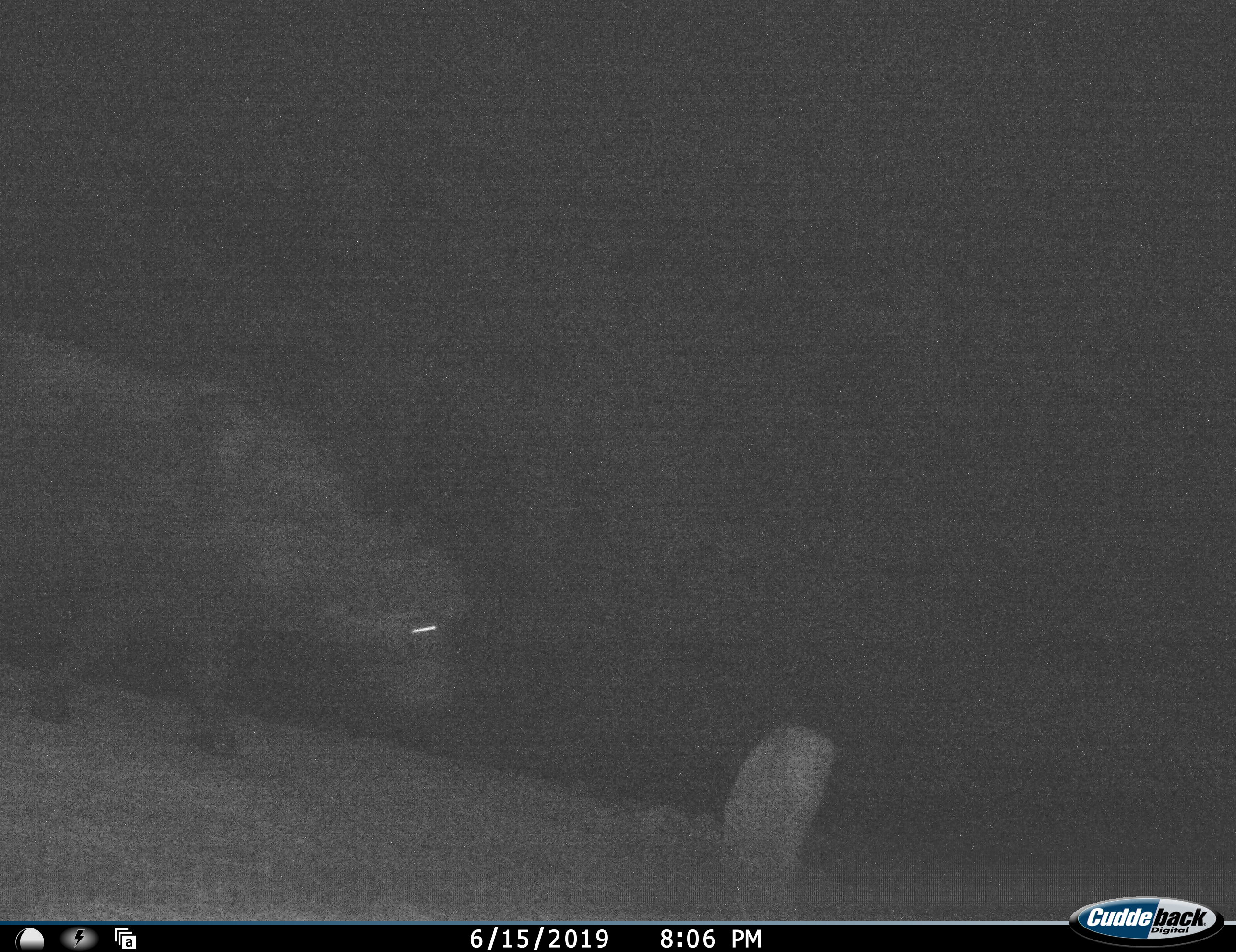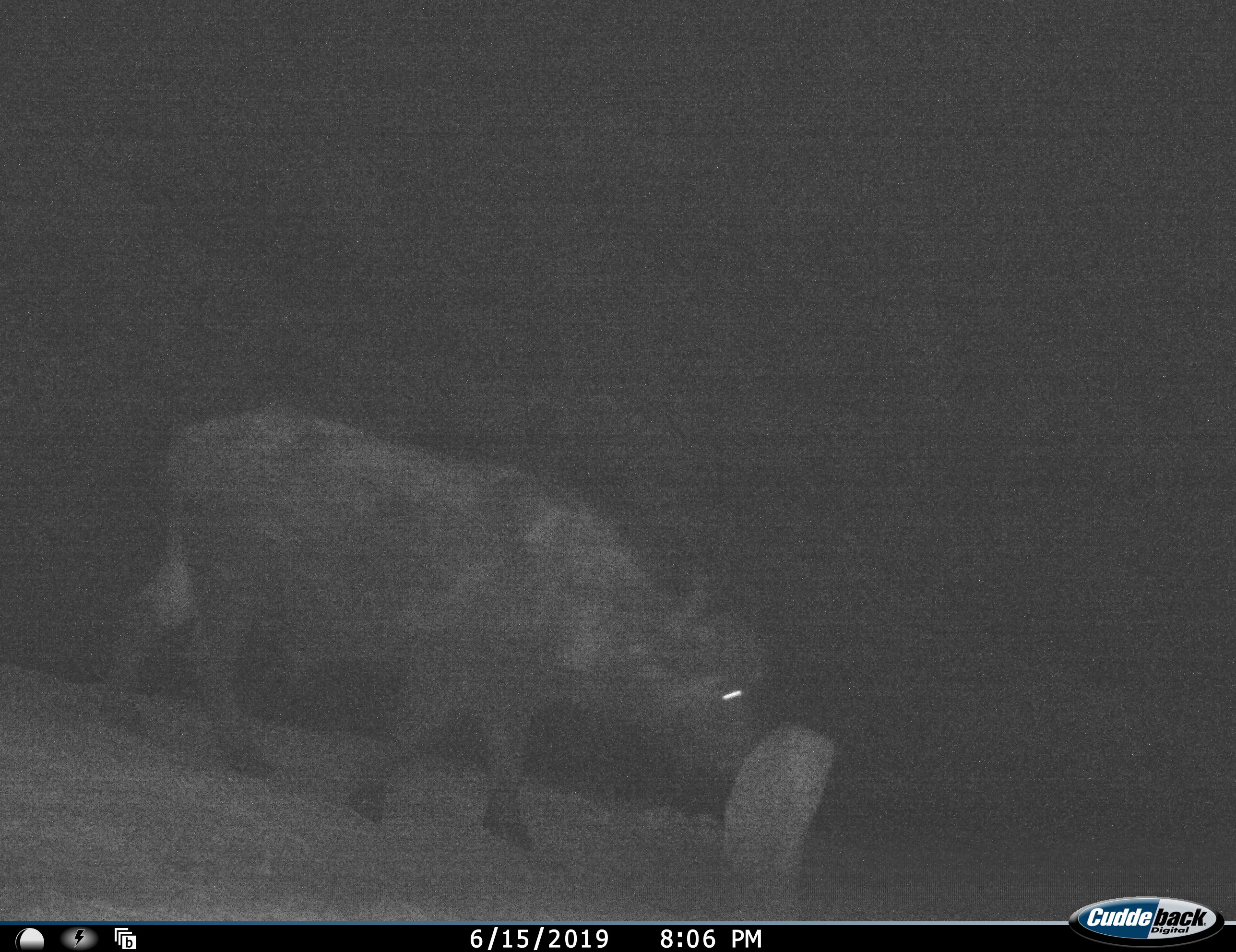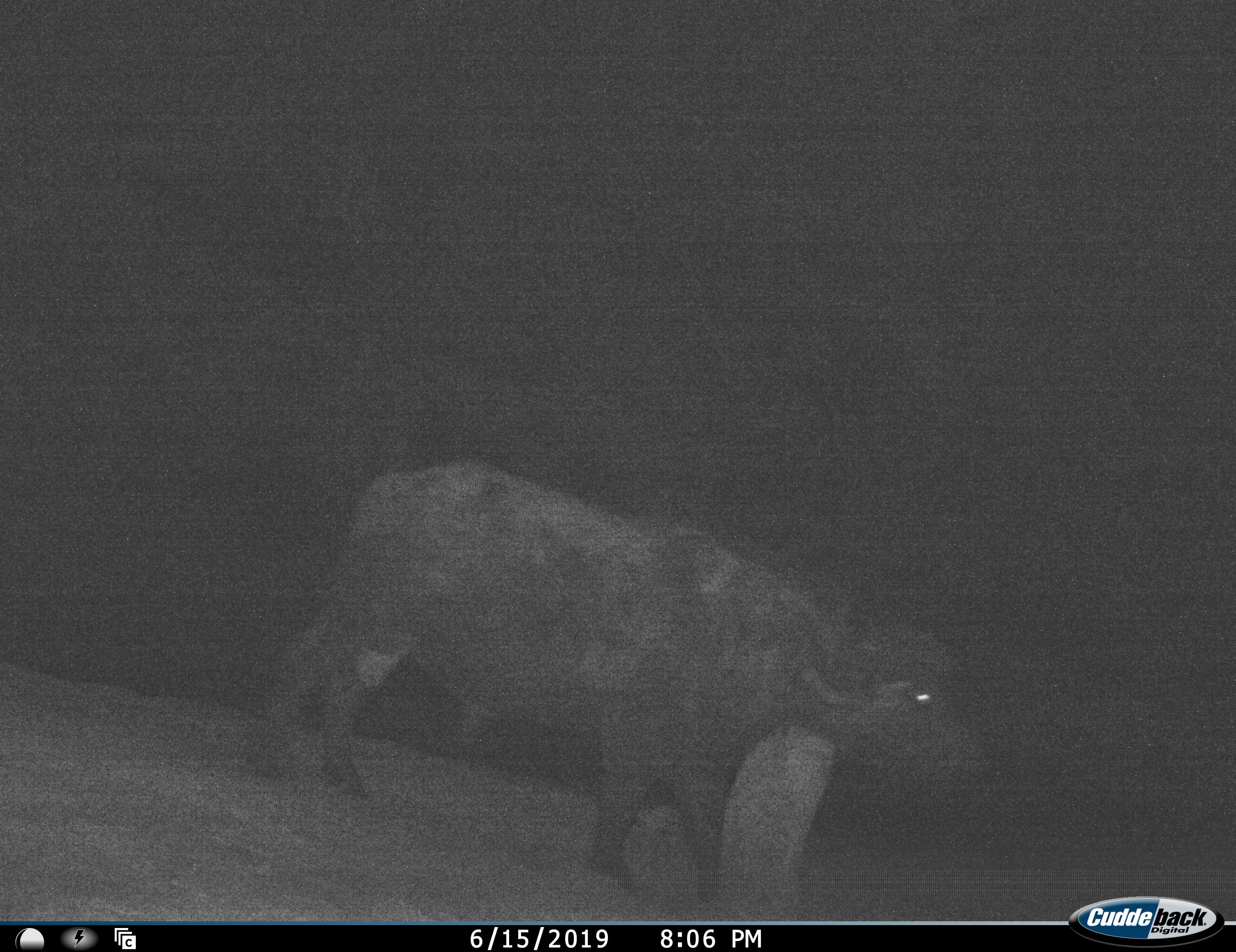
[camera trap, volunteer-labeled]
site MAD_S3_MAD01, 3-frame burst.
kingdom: Animalia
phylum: Chordata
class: Mammalia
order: Artiodactyla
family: Bovidae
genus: Syncerus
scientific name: Syncerus caffer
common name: african buffalo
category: buffalo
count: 1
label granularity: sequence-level